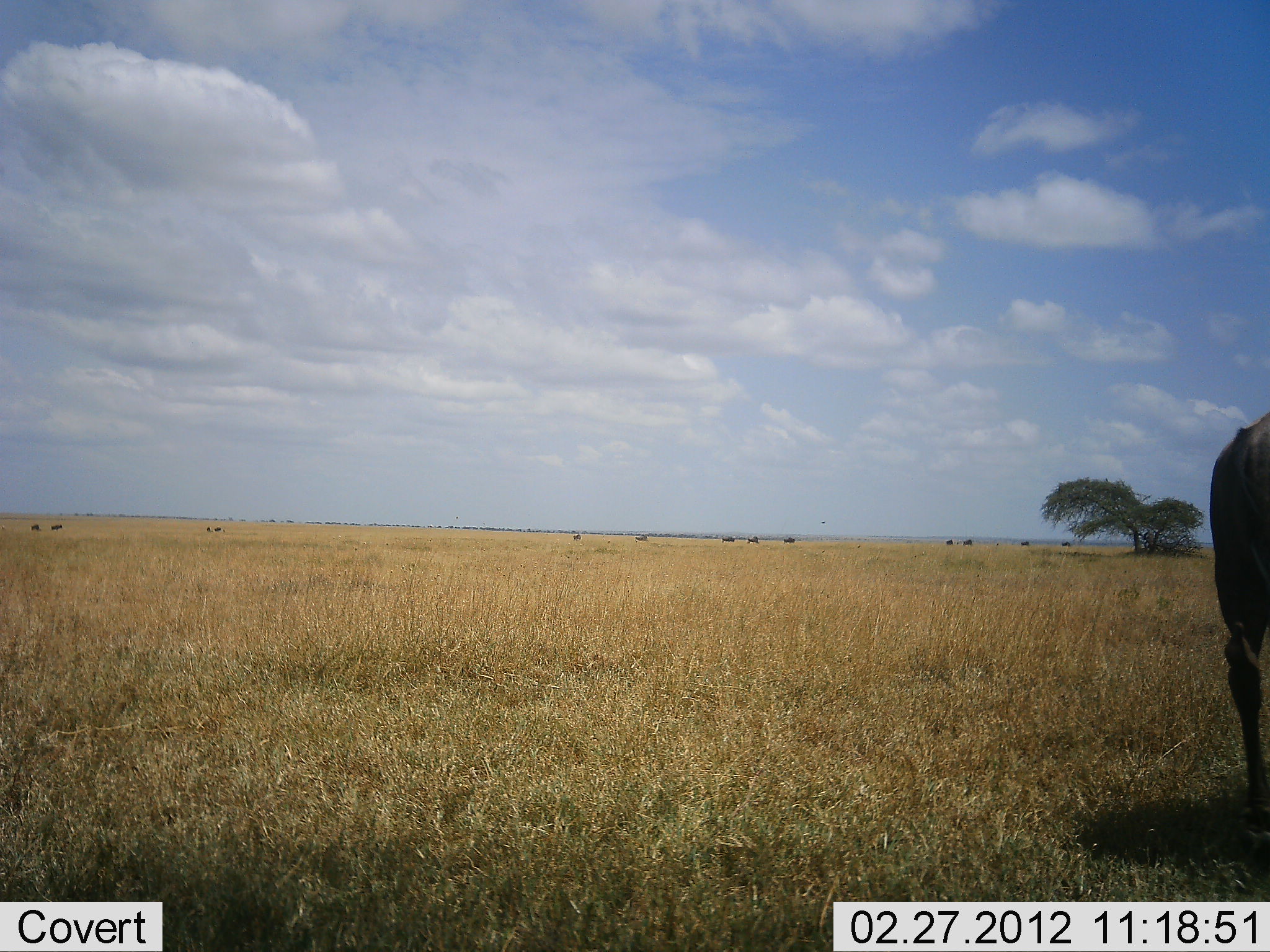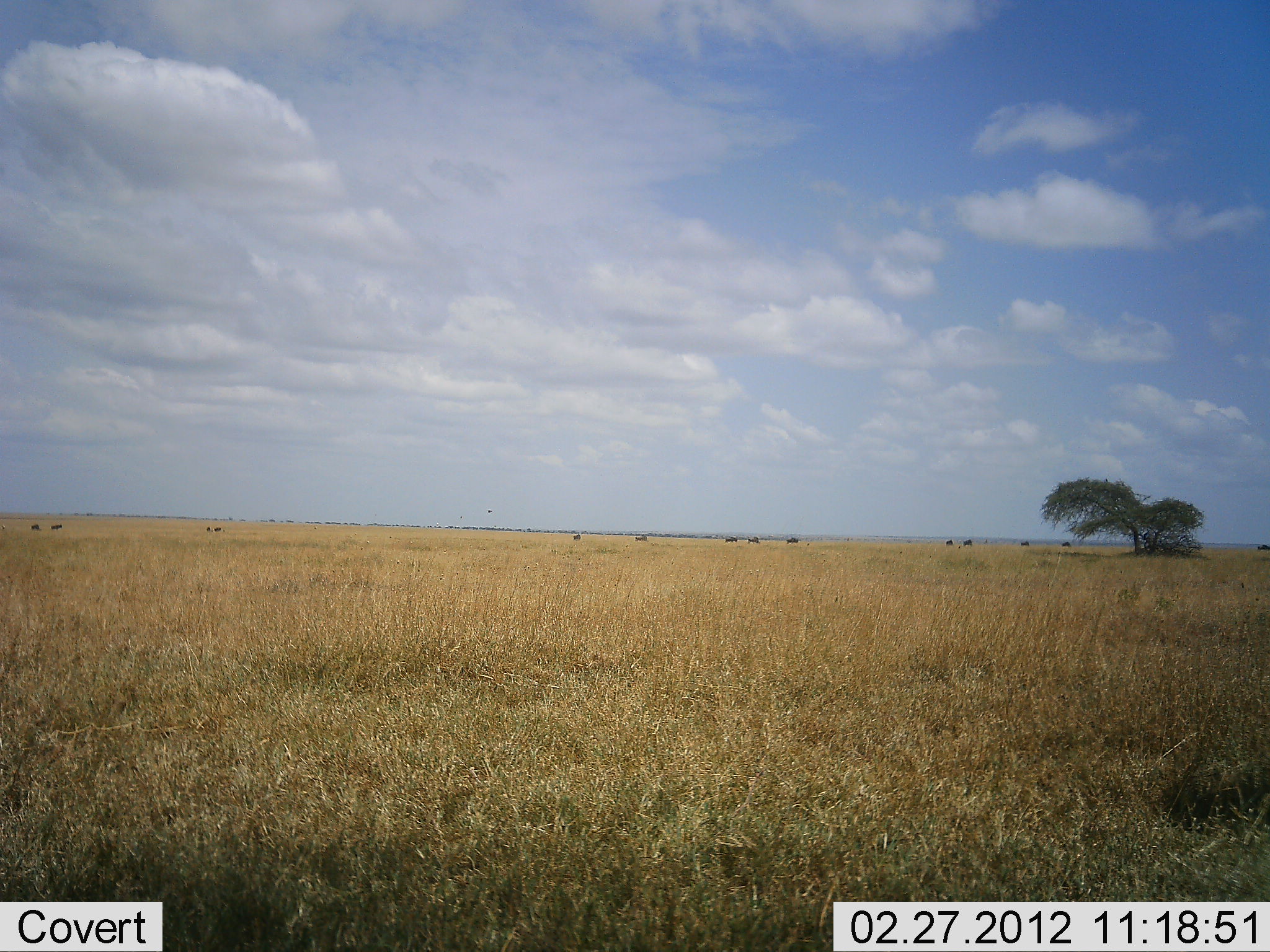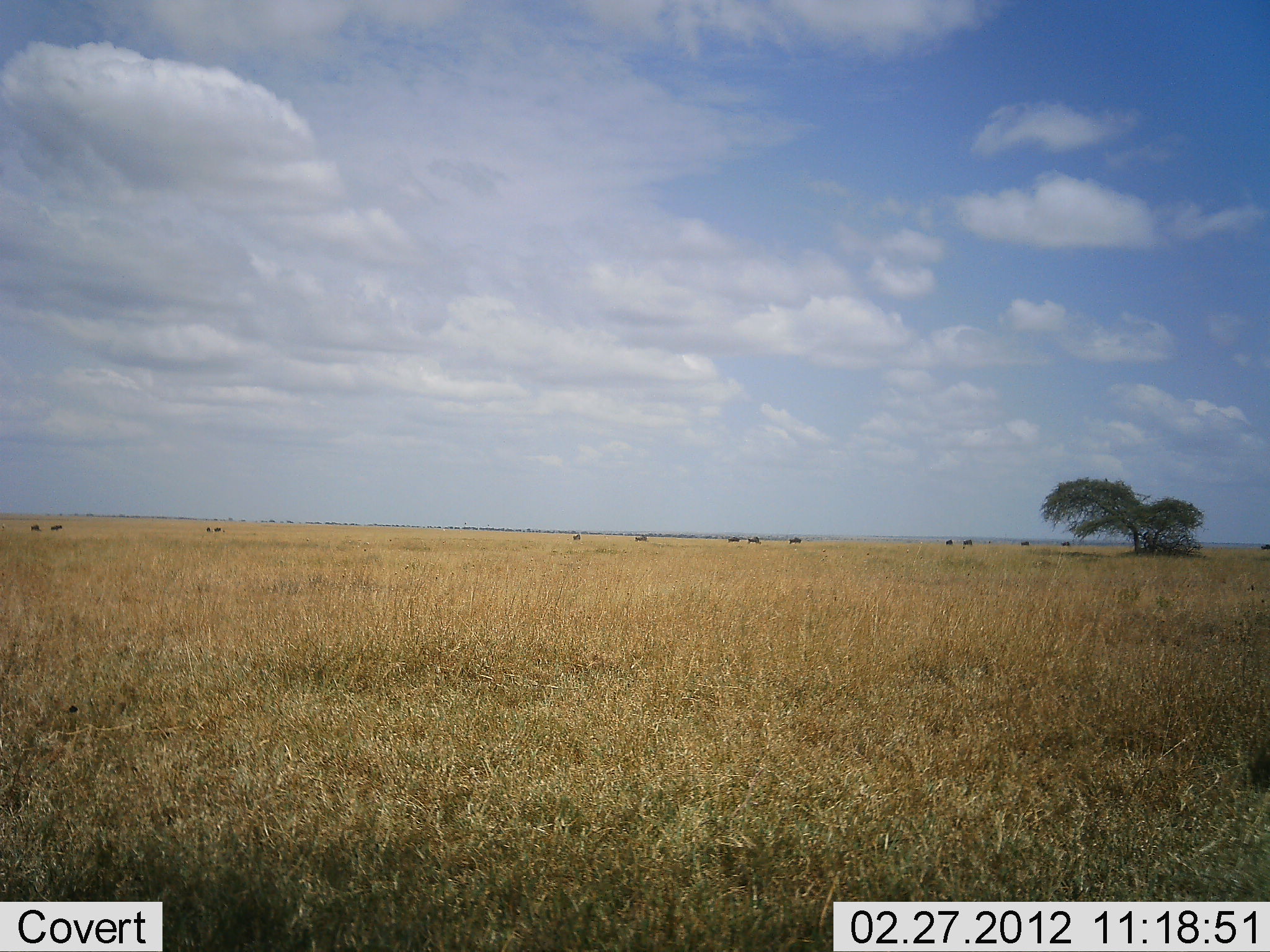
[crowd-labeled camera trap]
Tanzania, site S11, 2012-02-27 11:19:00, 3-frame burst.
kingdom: Animalia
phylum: Chordata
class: Mammalia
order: Artiodactyla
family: Bovidae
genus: Connochaetes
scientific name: Connochaetes taurinus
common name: blue wildebeest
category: wildebeest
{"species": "wildebeest (blue wildebeest) (Connochaetes taurinus)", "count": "11-50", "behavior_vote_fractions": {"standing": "38%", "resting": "0%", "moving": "62%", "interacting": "0%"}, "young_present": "0%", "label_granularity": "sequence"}